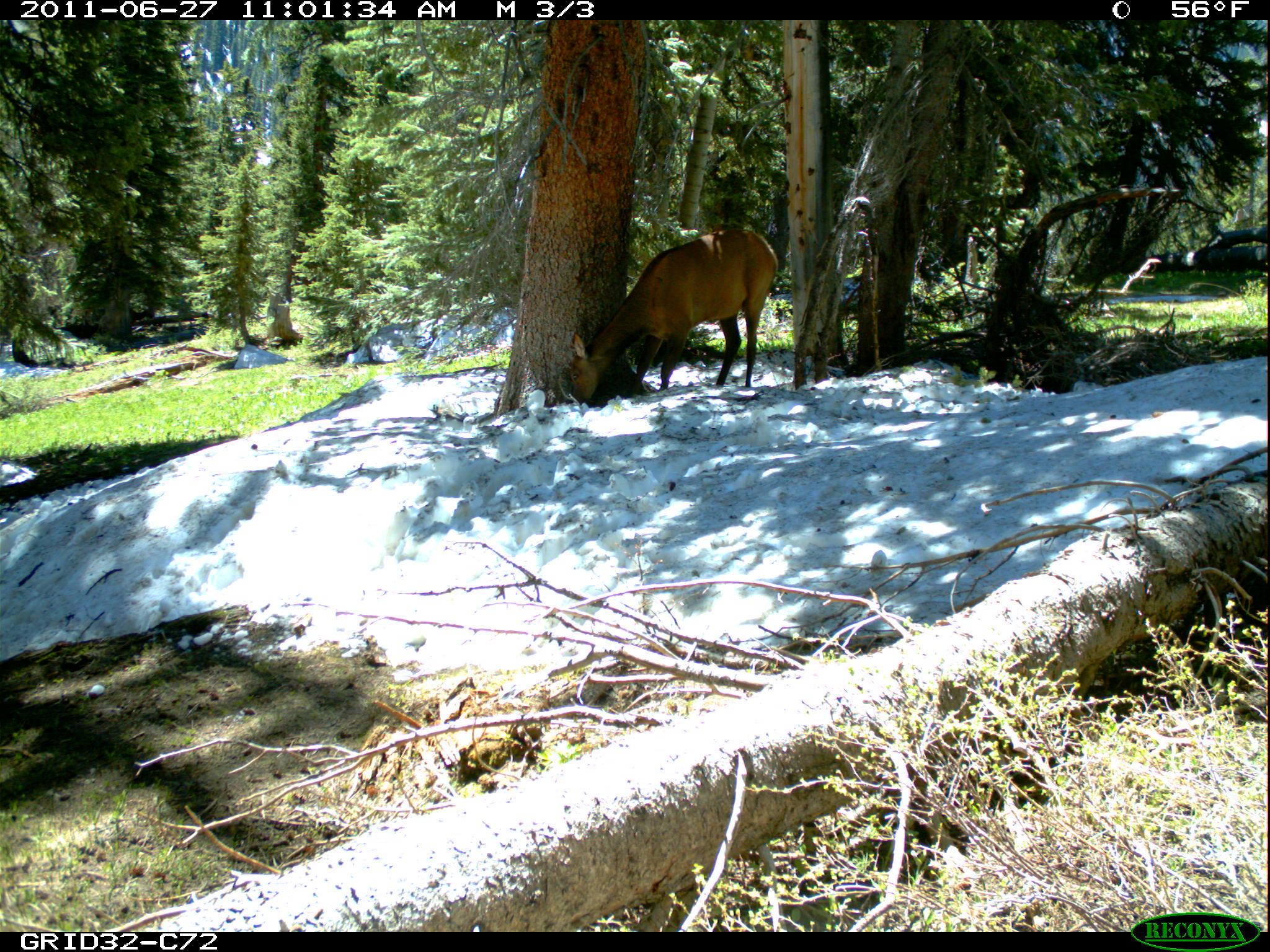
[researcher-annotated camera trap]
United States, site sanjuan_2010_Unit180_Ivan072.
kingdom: Animalia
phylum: Chordata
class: Mammalia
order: Artiodactyla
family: Cervidae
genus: Cervus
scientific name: Cervus elaphus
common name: red deer